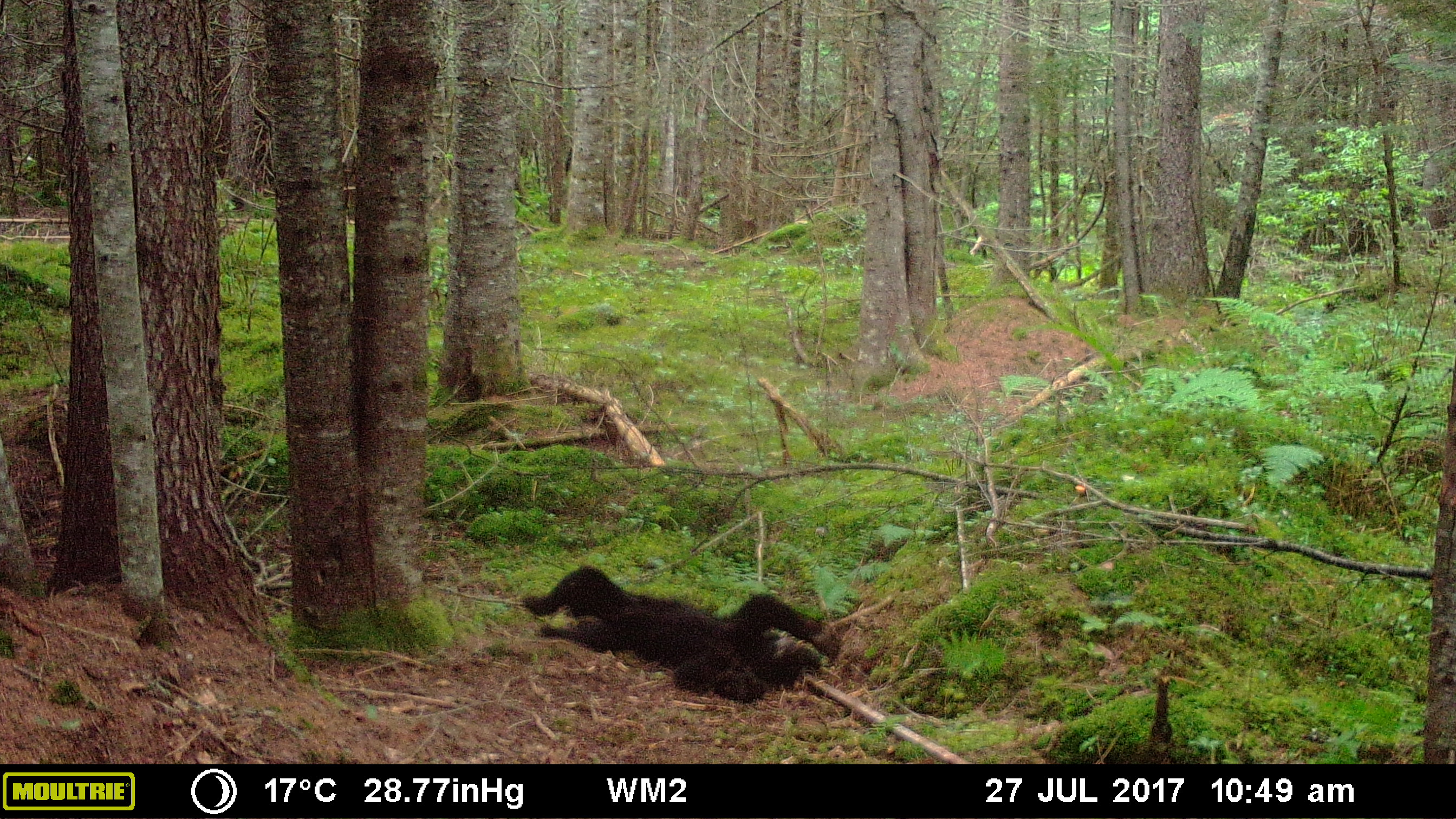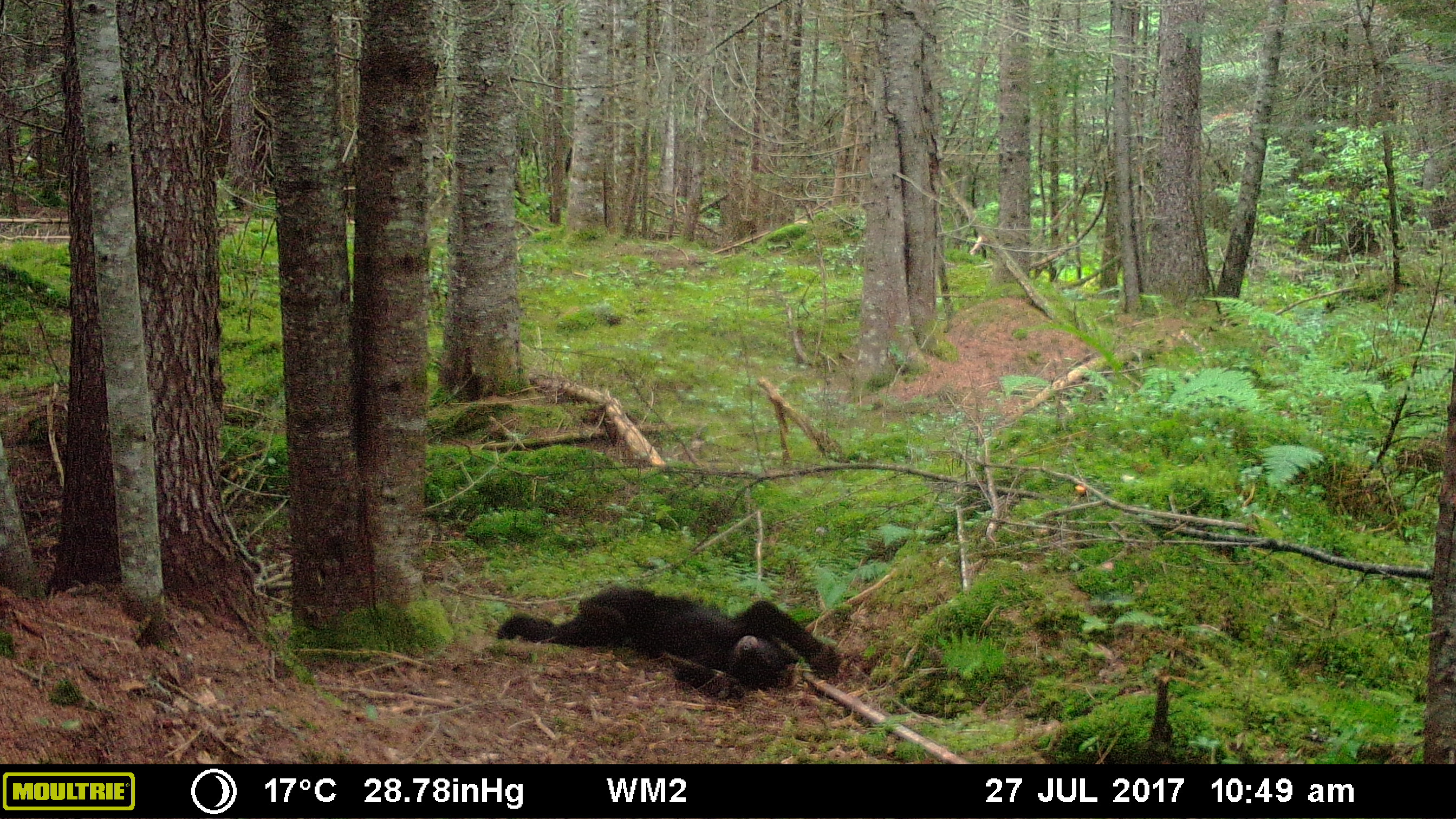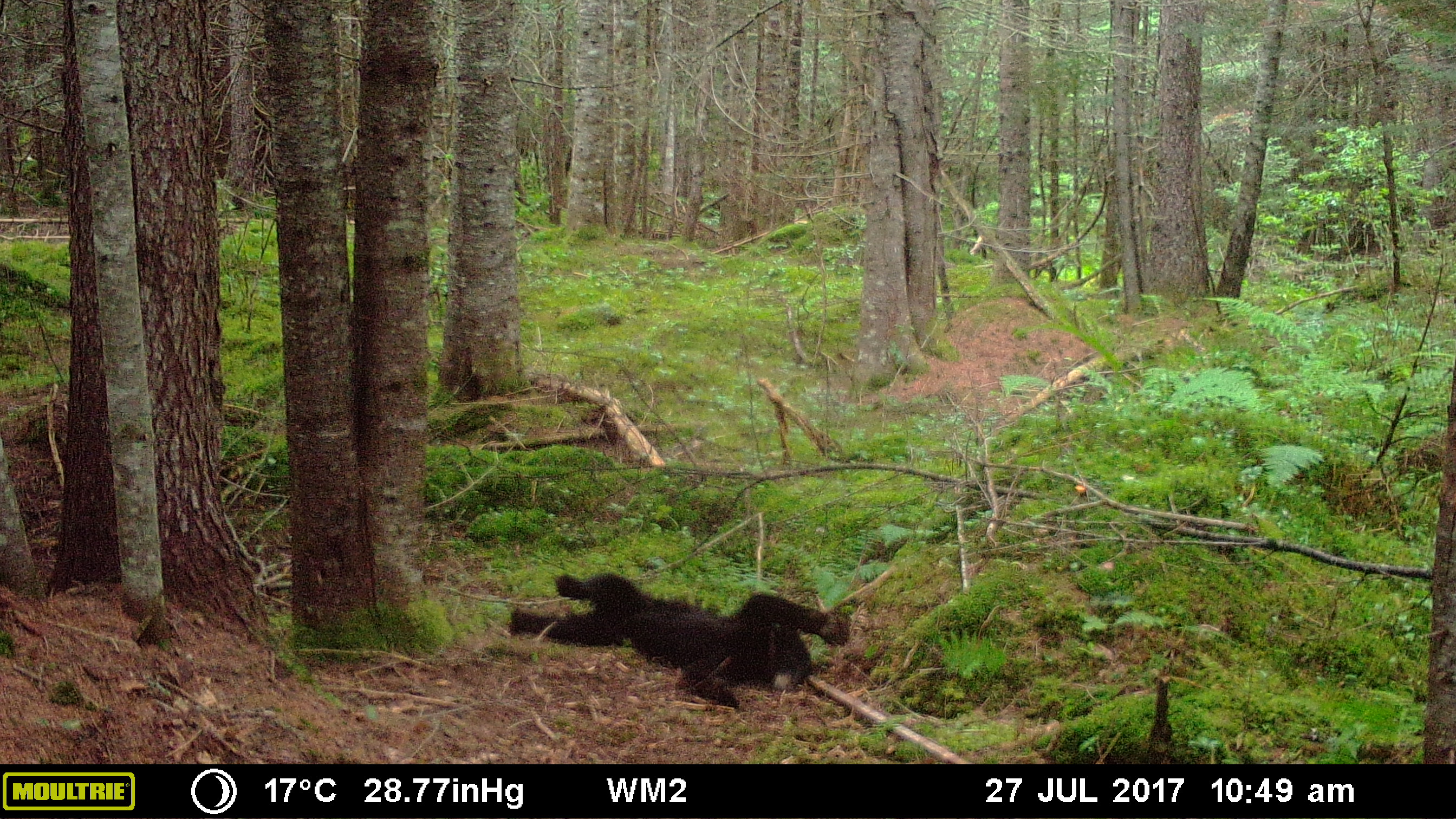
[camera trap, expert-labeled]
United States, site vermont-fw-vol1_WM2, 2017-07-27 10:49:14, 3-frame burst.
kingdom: Animalia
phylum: Chordata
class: Mammalia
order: Carnivora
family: Ursidae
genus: Ursus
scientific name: Ursus americanus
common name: black bear